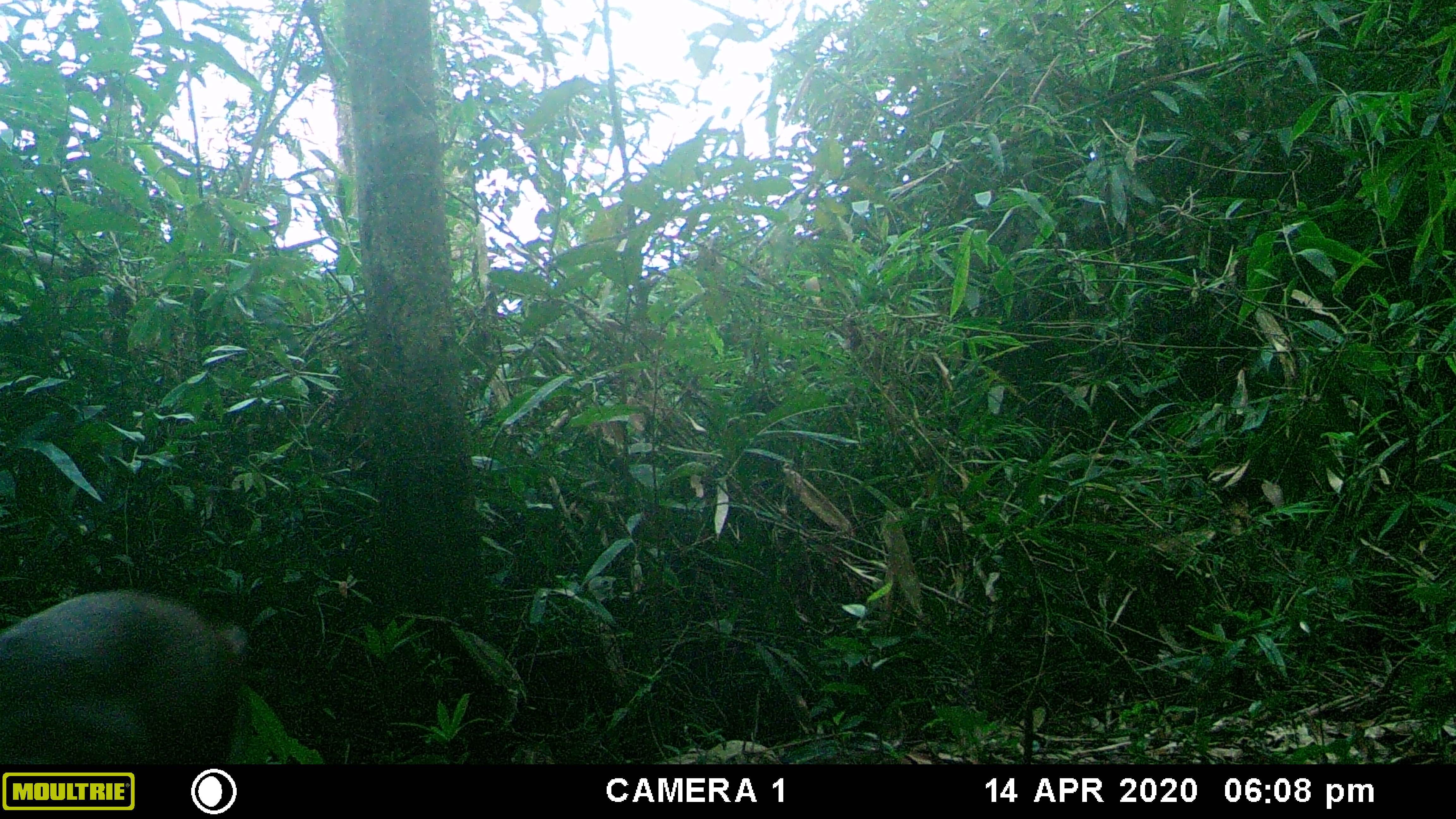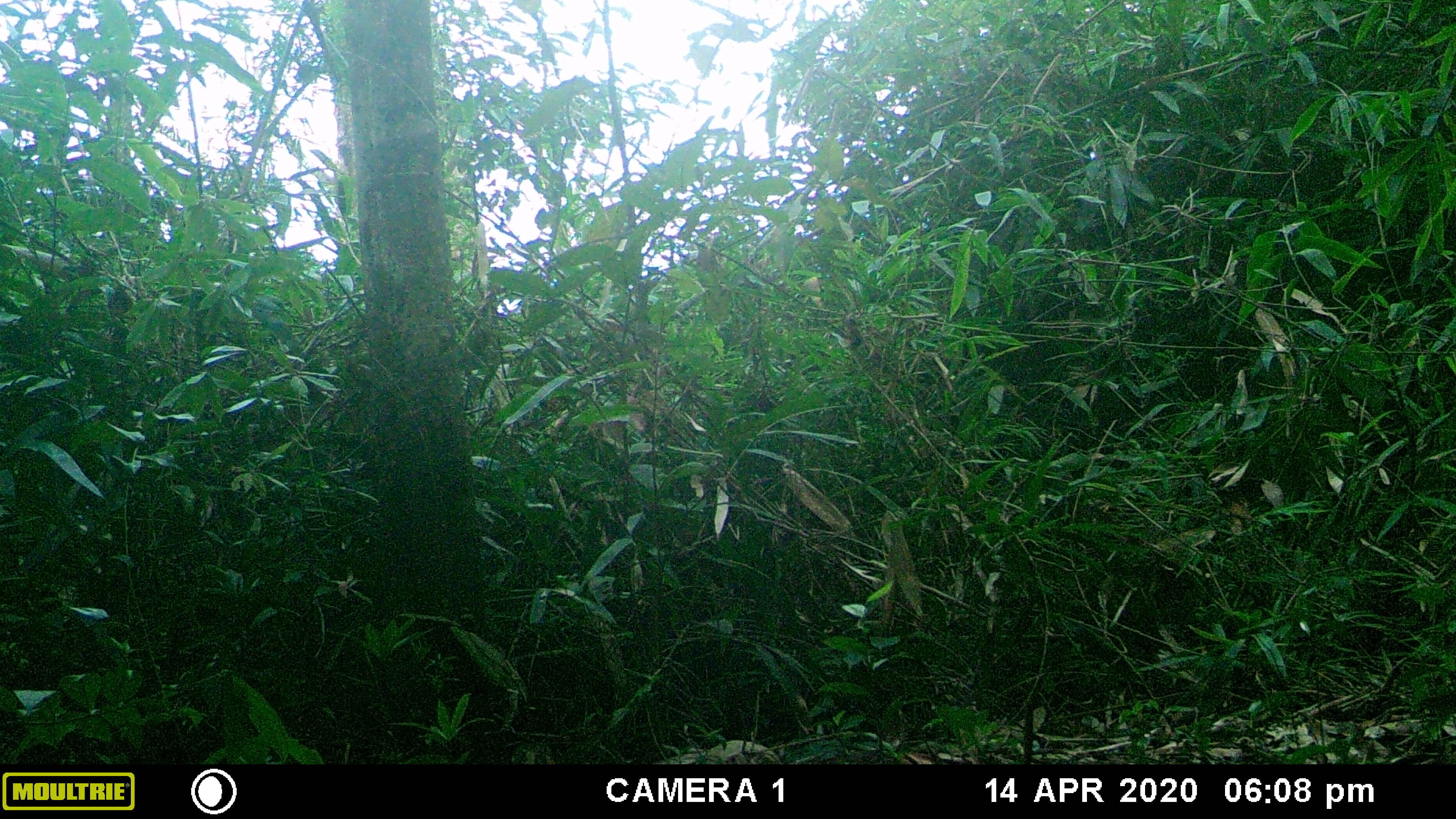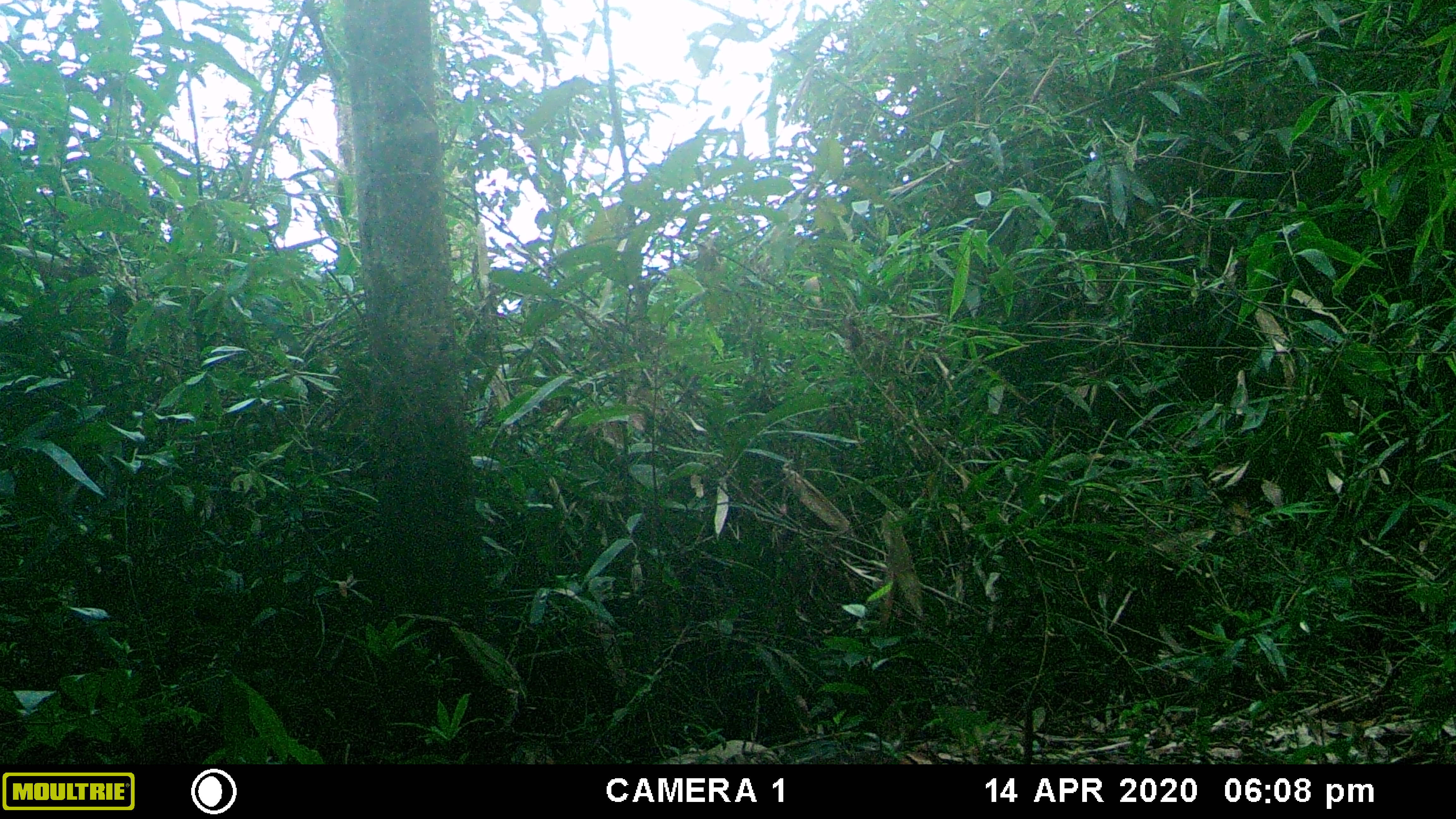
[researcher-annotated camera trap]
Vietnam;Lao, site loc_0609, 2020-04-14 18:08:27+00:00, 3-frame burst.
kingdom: Animalia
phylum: Chordata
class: Mammalia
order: Artiodactyla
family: Cervidae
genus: Muntiacus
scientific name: Muntiacus rooseveltorum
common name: roosevelt's muntjac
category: roosevelts muntjac group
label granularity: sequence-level